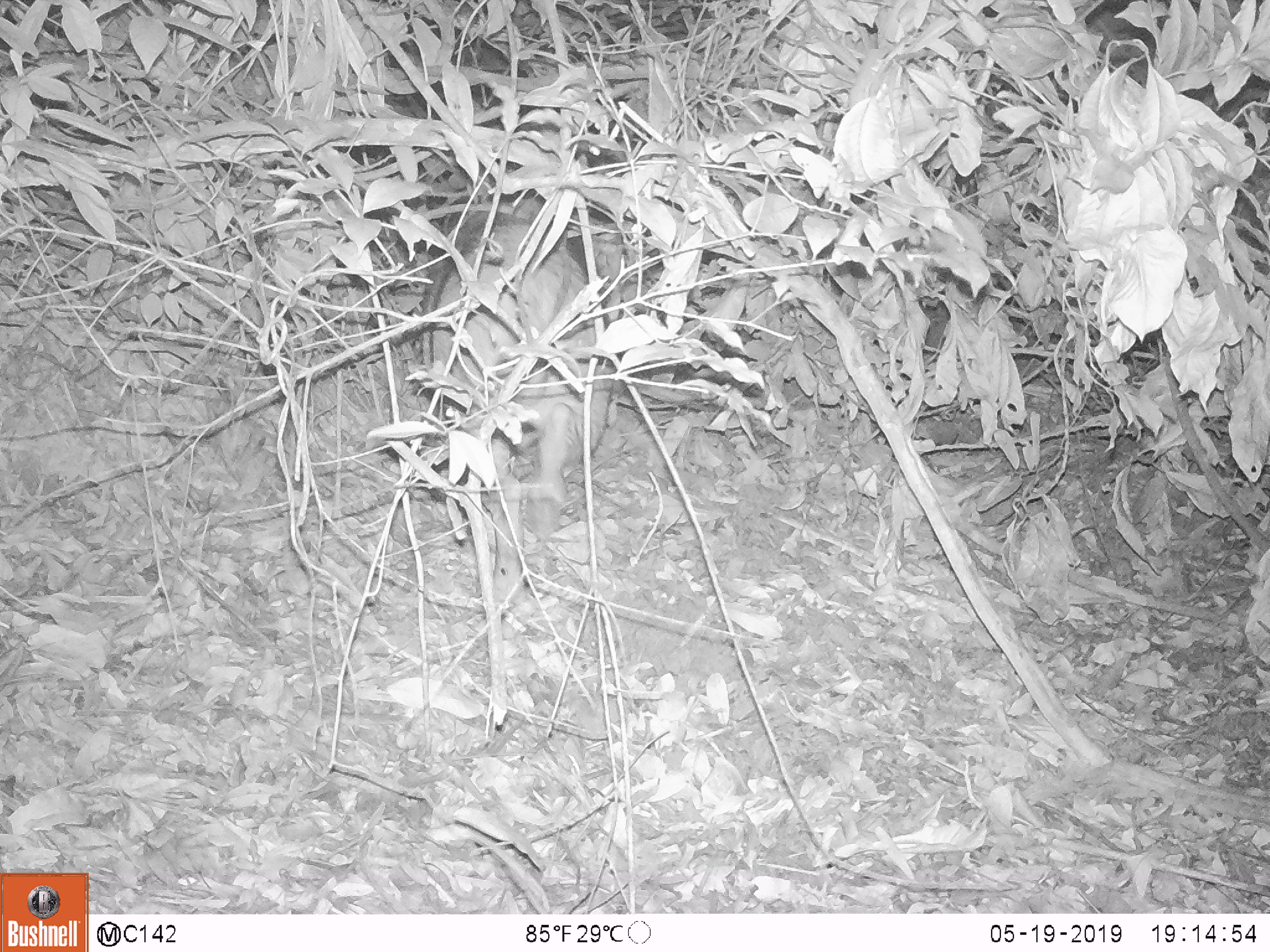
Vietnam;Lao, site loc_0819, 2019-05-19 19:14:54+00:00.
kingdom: Animalia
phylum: Chordata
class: Mammalia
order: Artiodactyla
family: Suidae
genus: Sus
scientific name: Sus scrofa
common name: eurasian wild pig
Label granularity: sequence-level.